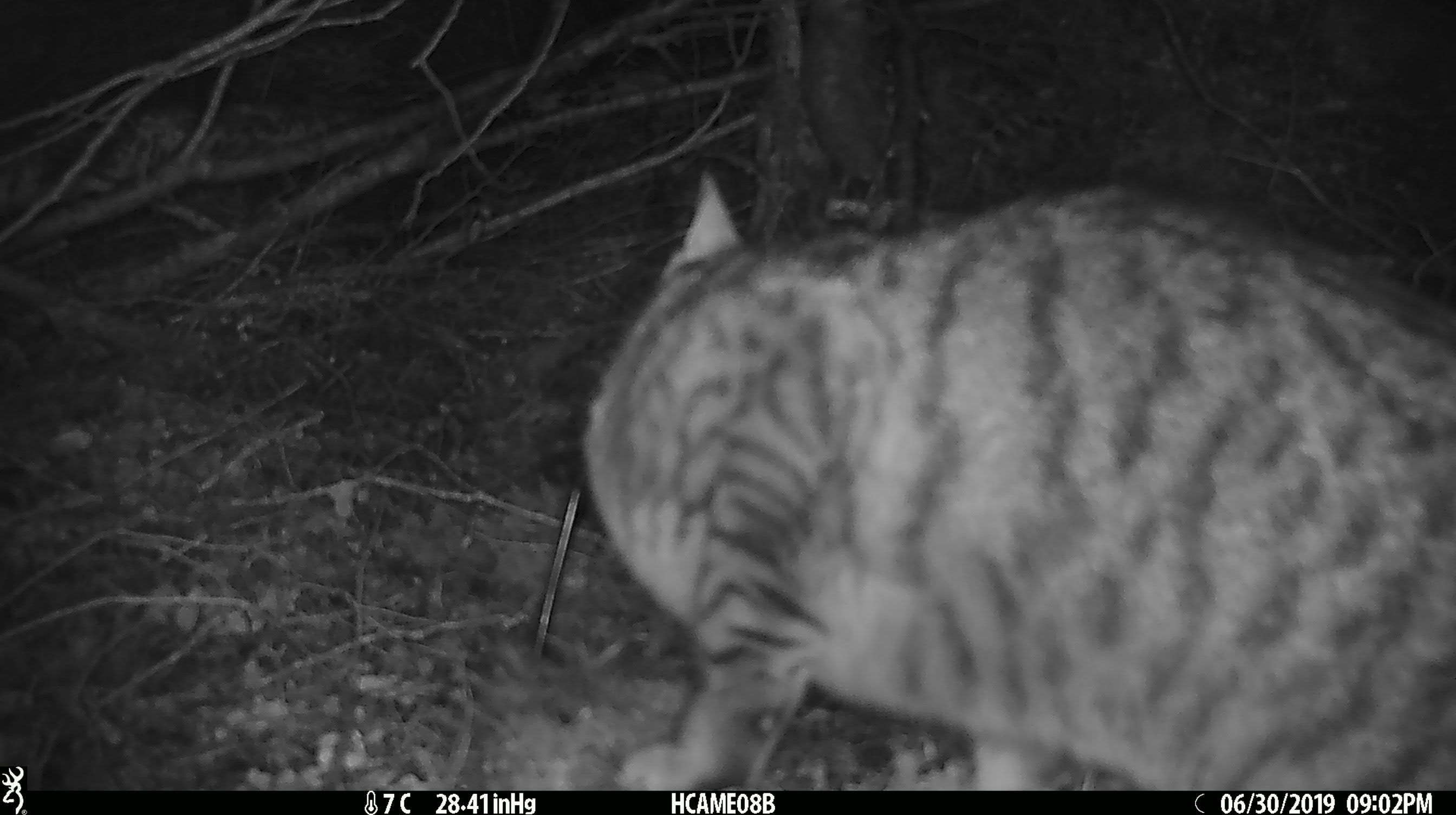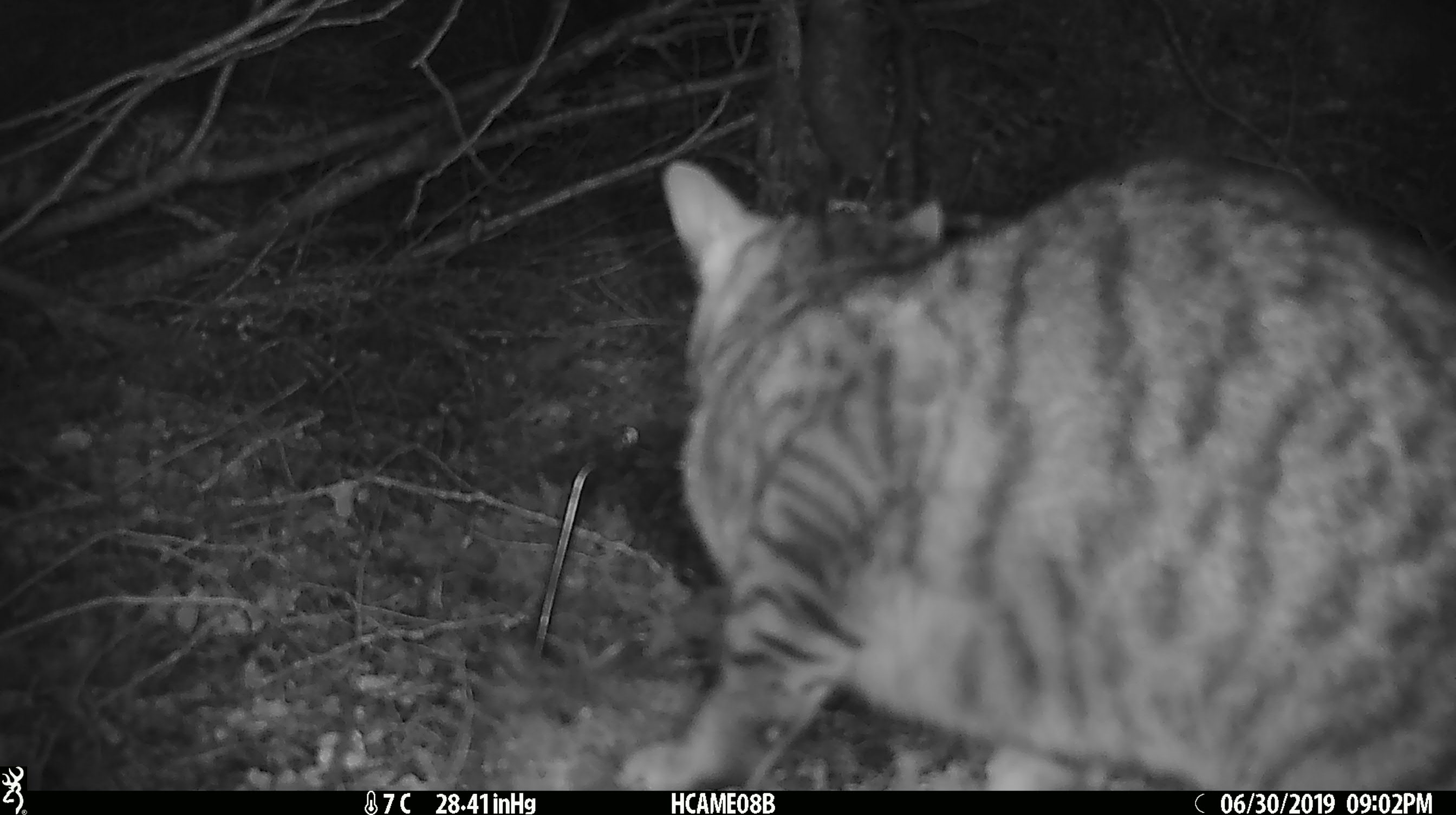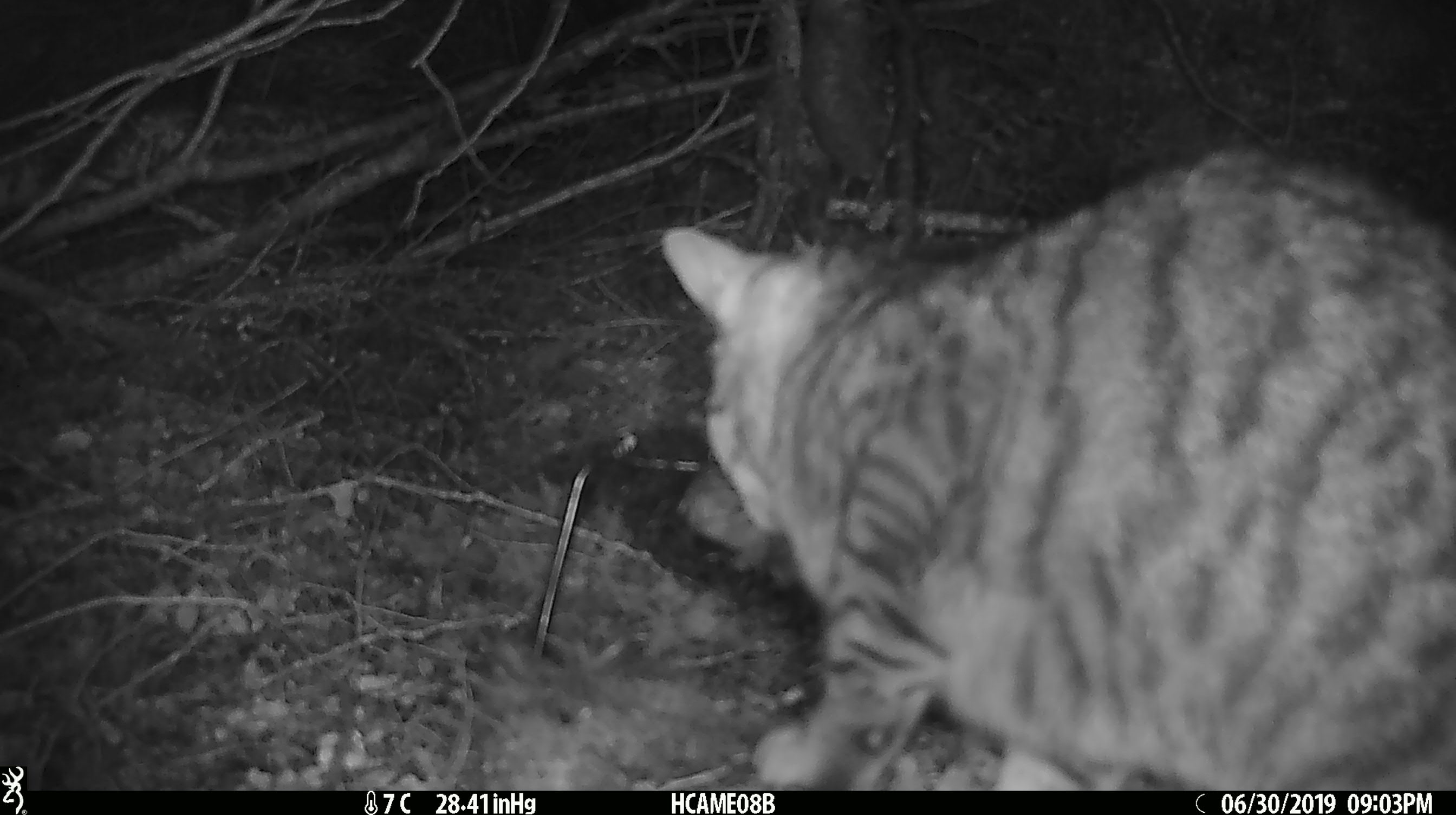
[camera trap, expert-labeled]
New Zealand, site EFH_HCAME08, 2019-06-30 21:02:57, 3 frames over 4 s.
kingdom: Animalia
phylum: Chordata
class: Mammalia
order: Carnivora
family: Felidae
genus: Felis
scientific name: Felis catus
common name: domestic cat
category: cat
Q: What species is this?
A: Cat (domestic cat) (Felis catus).